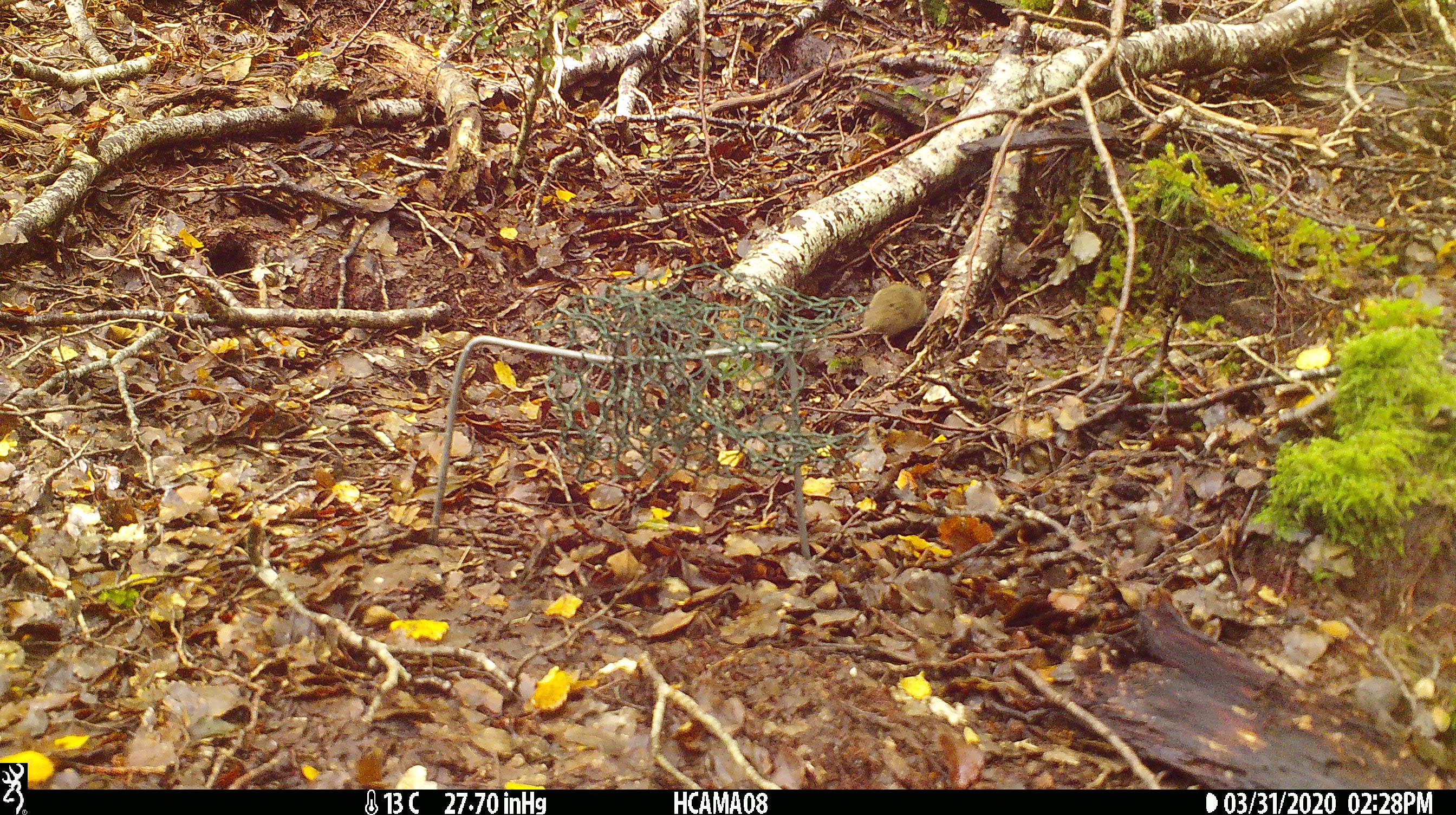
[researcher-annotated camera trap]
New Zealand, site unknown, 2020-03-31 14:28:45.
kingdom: Animalia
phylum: Chordata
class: Mammalia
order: Rodentia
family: Muridae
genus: Mus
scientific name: Mus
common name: mouse